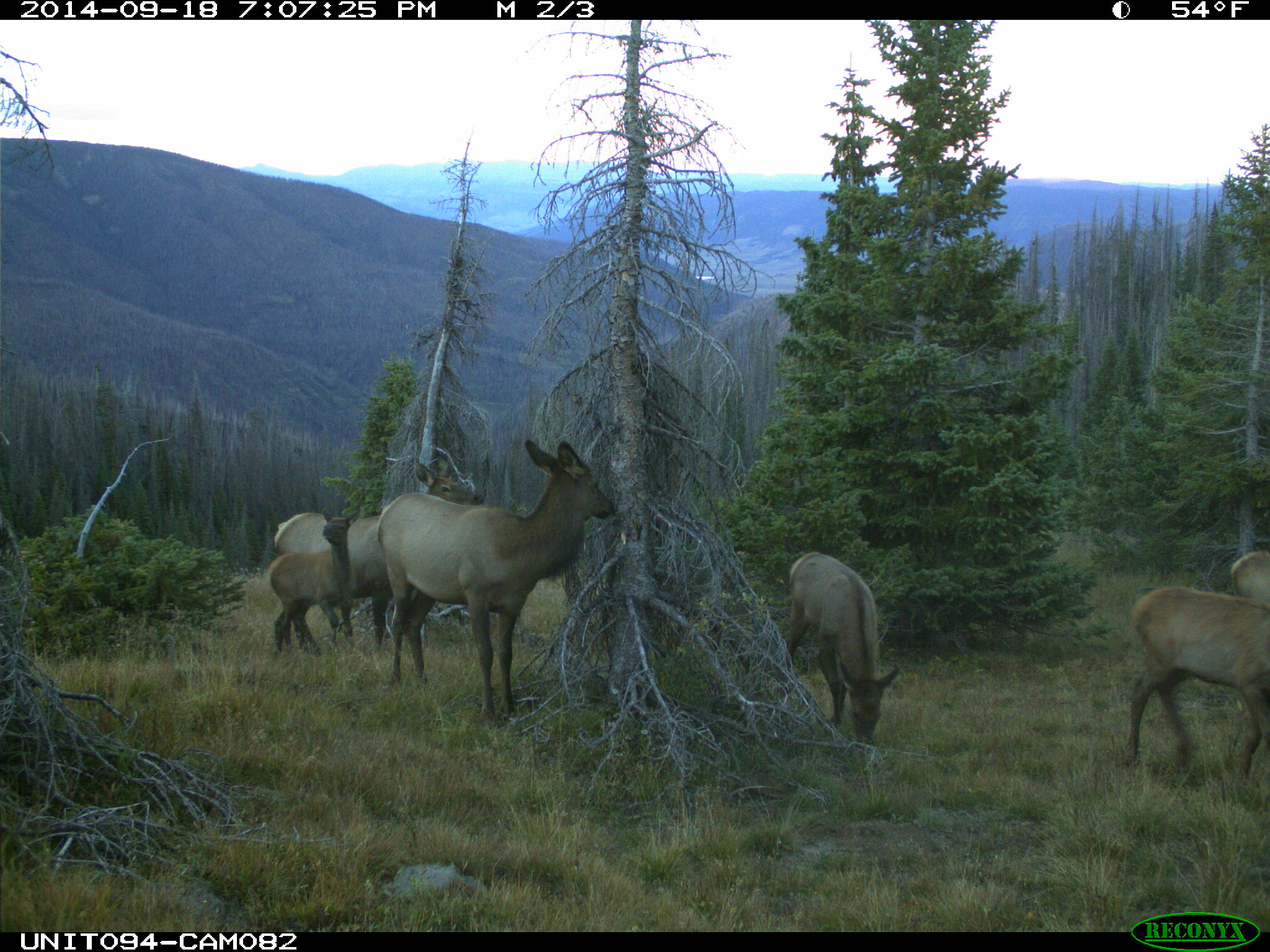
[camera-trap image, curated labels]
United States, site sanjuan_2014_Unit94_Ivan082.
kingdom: Animalia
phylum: Chordata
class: Mammalia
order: Artiodactyla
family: Cervidae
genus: Cervus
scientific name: Cervus elaphus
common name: red deer